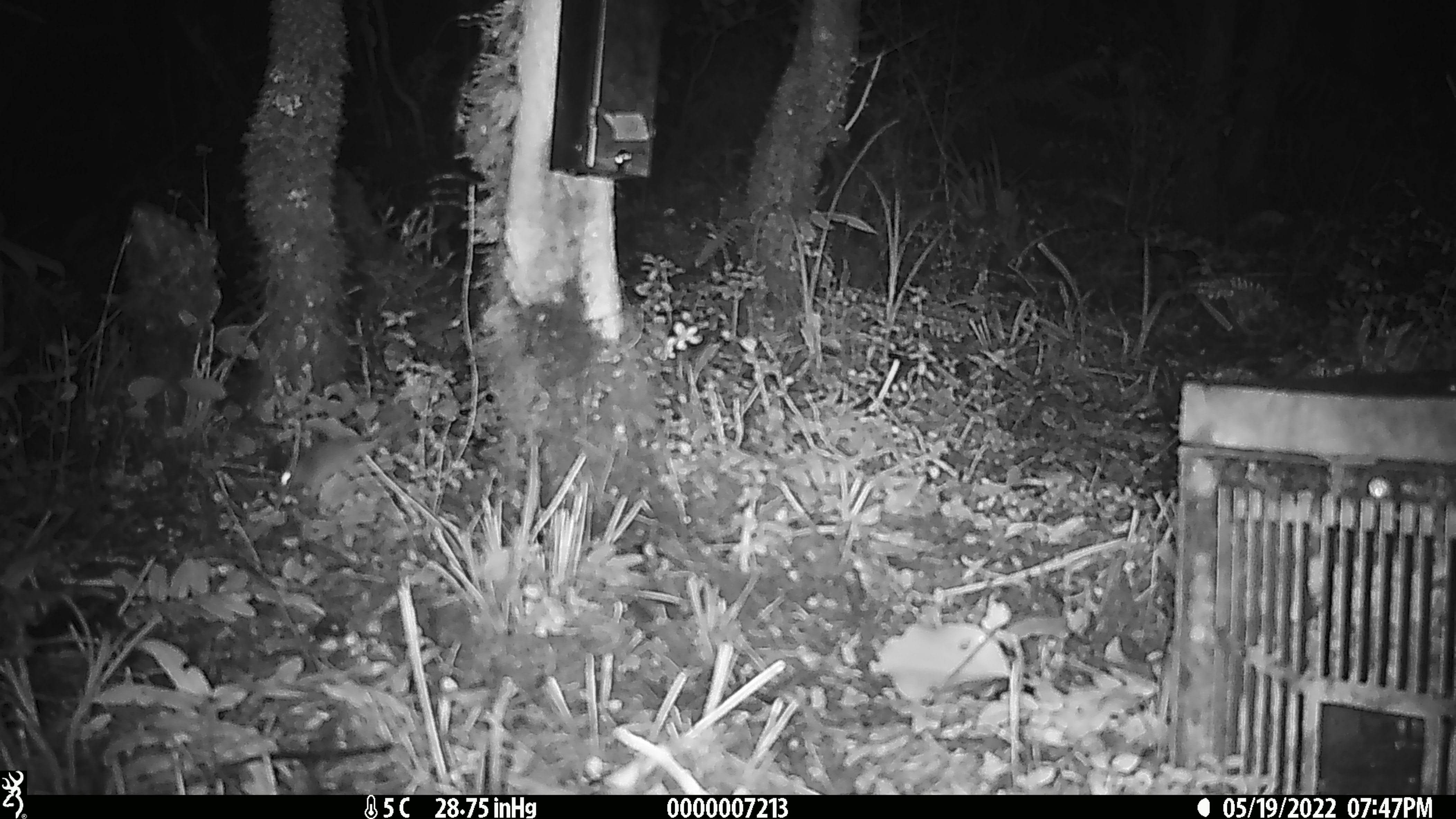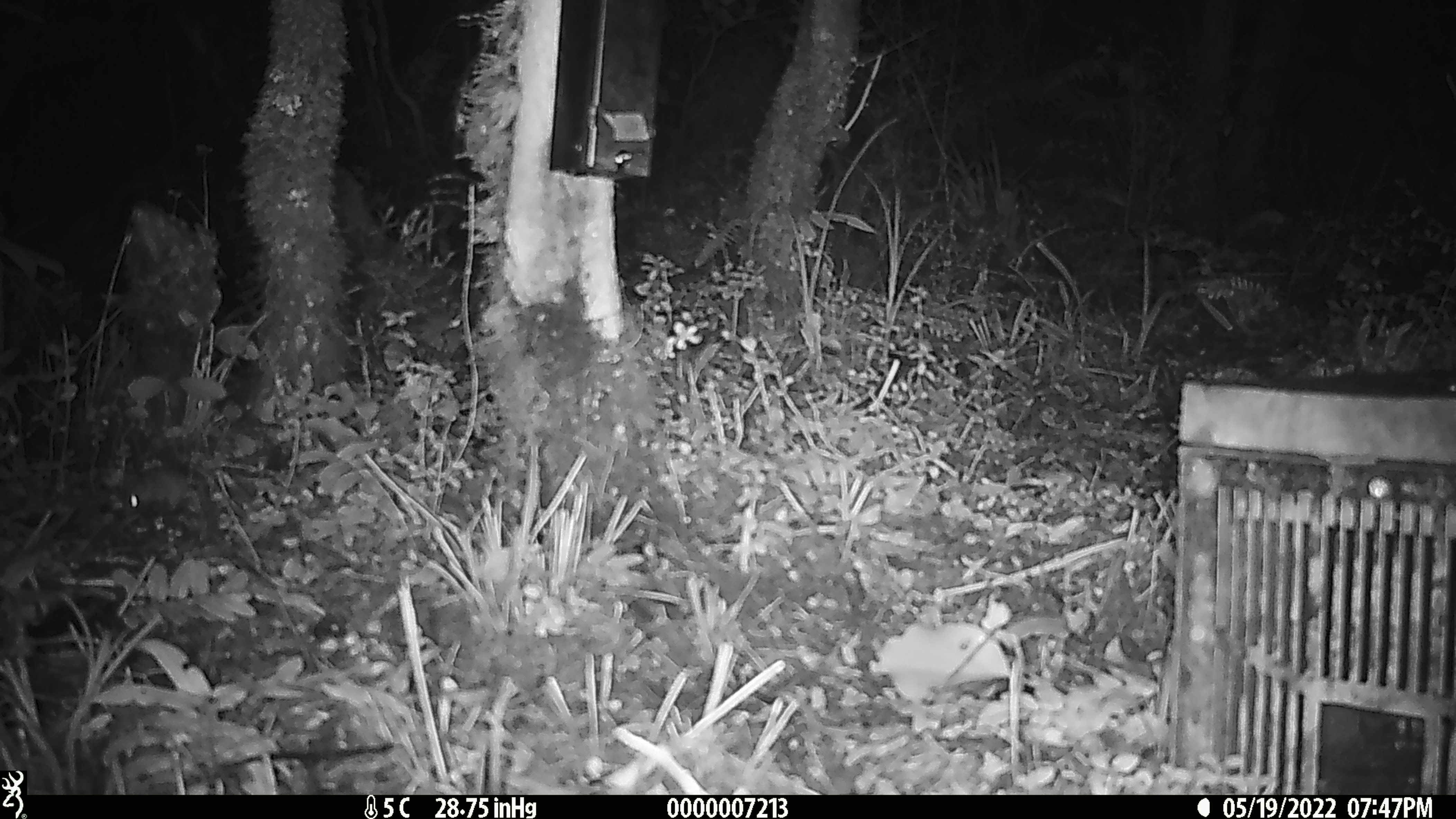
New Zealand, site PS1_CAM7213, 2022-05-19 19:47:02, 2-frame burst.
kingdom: Animalia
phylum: Chordata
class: Mammalia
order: Rodentia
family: Muridae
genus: Mus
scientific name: Mus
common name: mouse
Mouse (Mus).